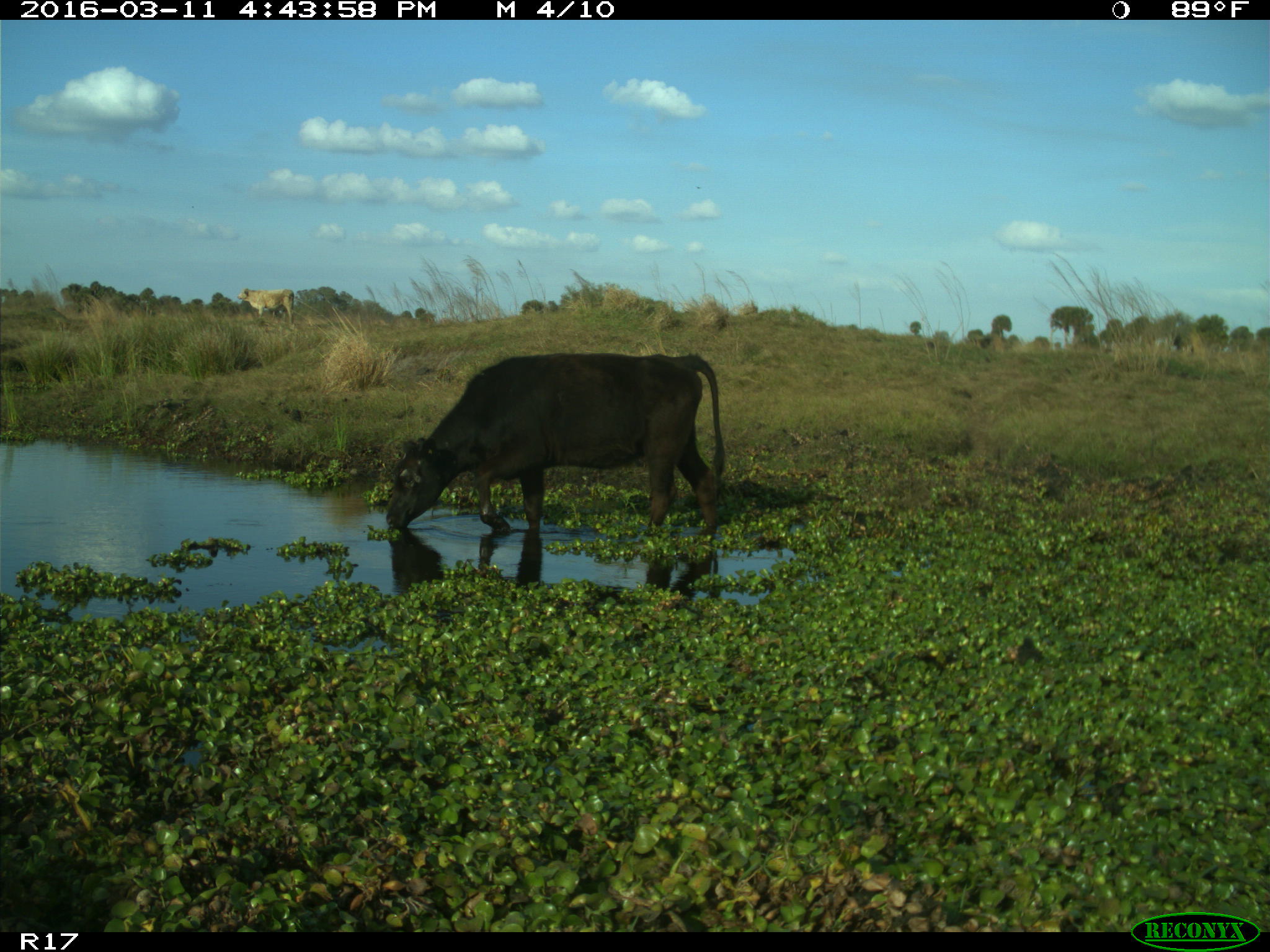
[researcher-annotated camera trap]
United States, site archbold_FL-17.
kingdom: Animalia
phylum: Chordata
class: Mammalia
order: Artiodactyla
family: Bovidae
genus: Bos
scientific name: Bos taurus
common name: domestic cow